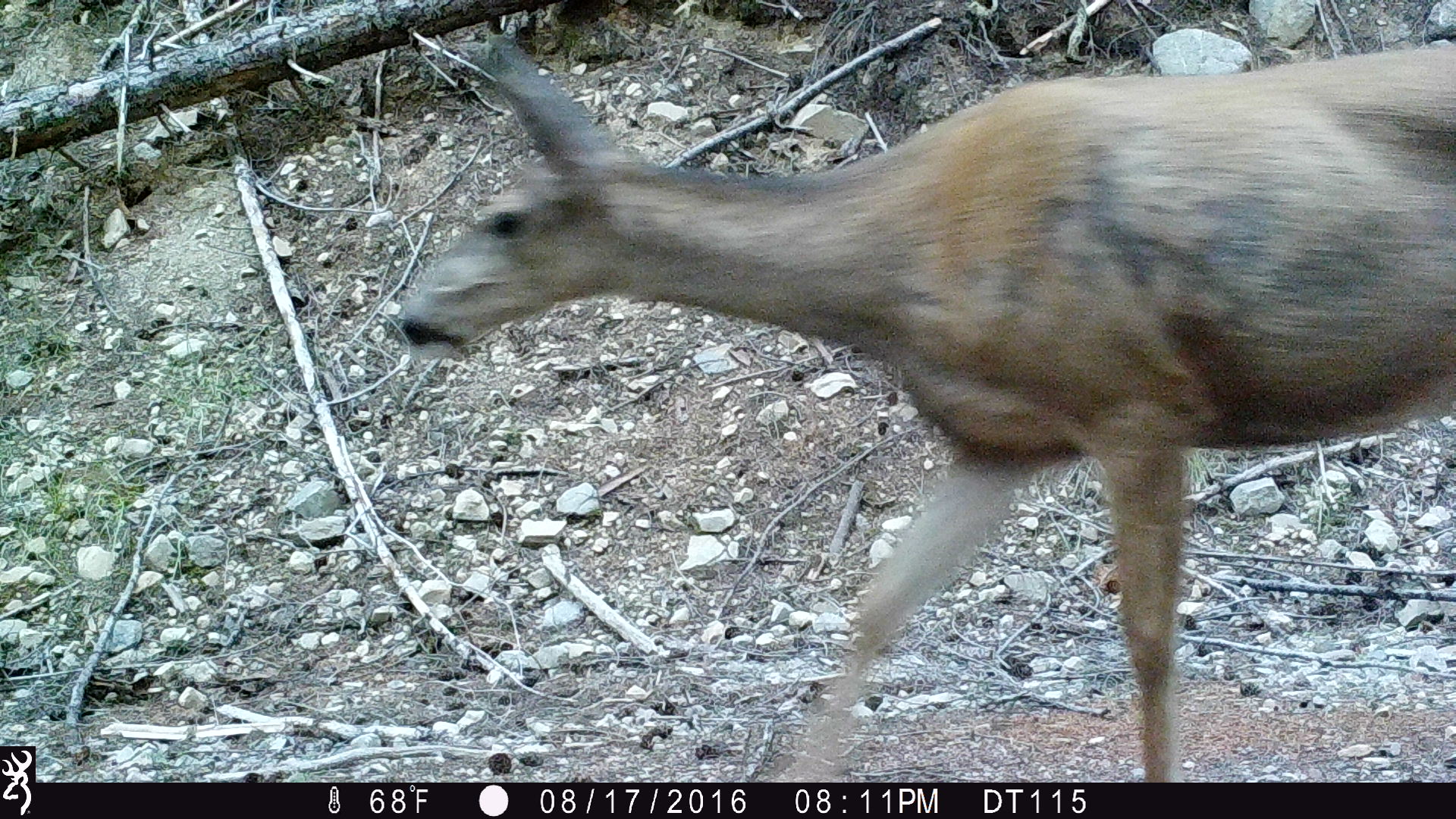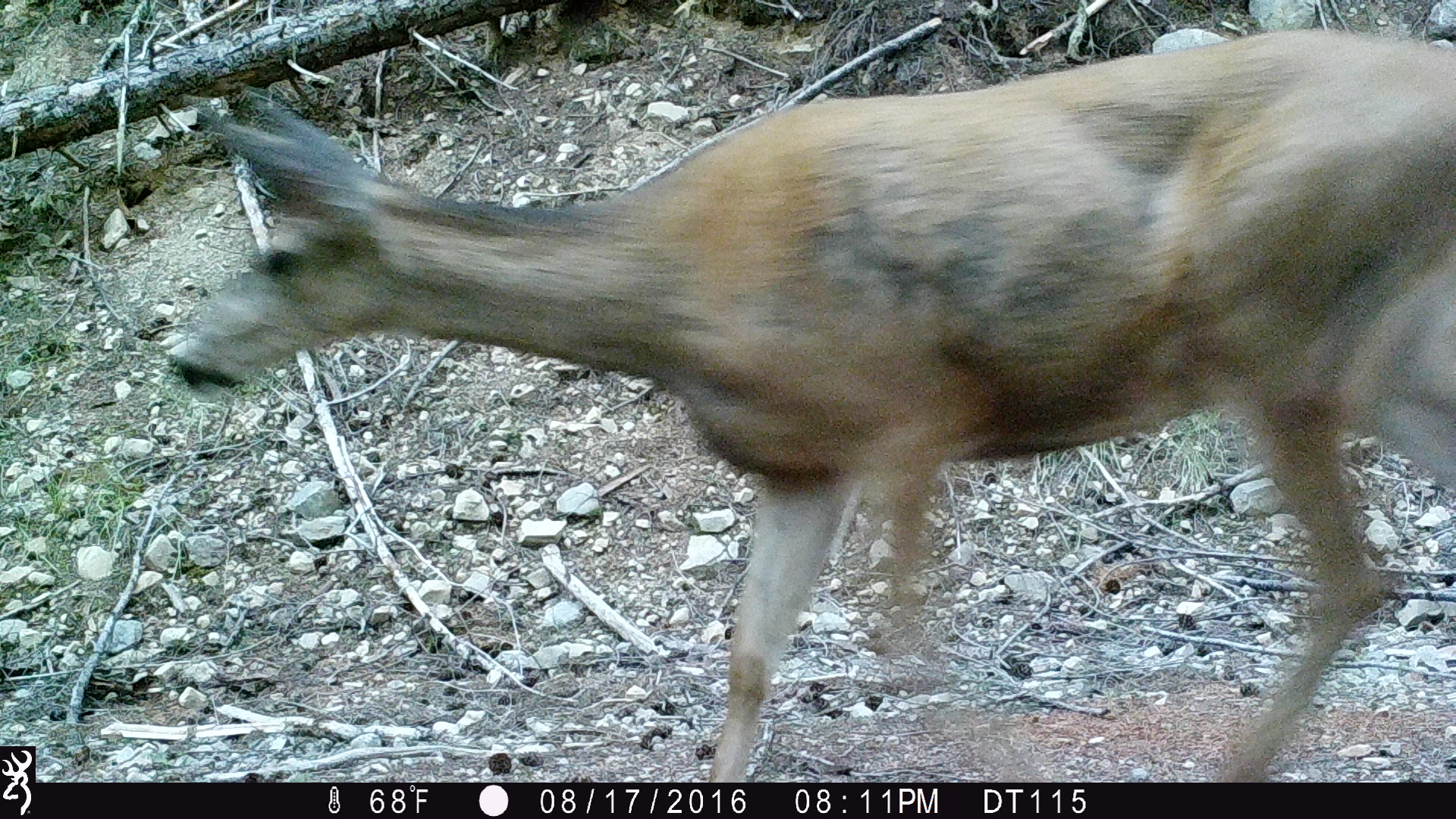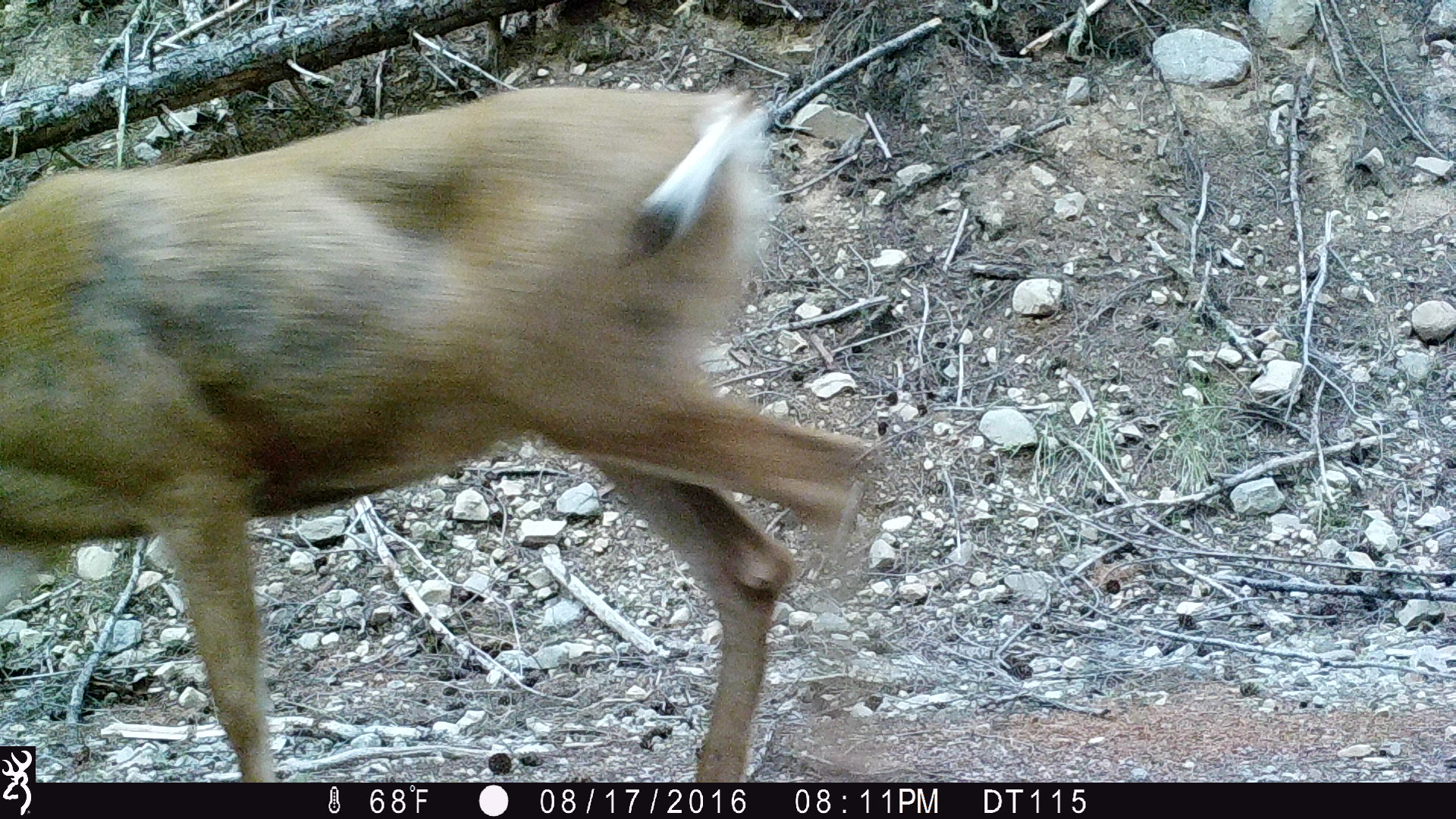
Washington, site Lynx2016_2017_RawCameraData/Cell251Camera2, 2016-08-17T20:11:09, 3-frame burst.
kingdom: Animalia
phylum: Chordata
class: Mammalia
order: Artiodactyla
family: Cervidae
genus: Odocoileus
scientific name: Odocoileus hemionus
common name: mule deer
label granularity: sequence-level